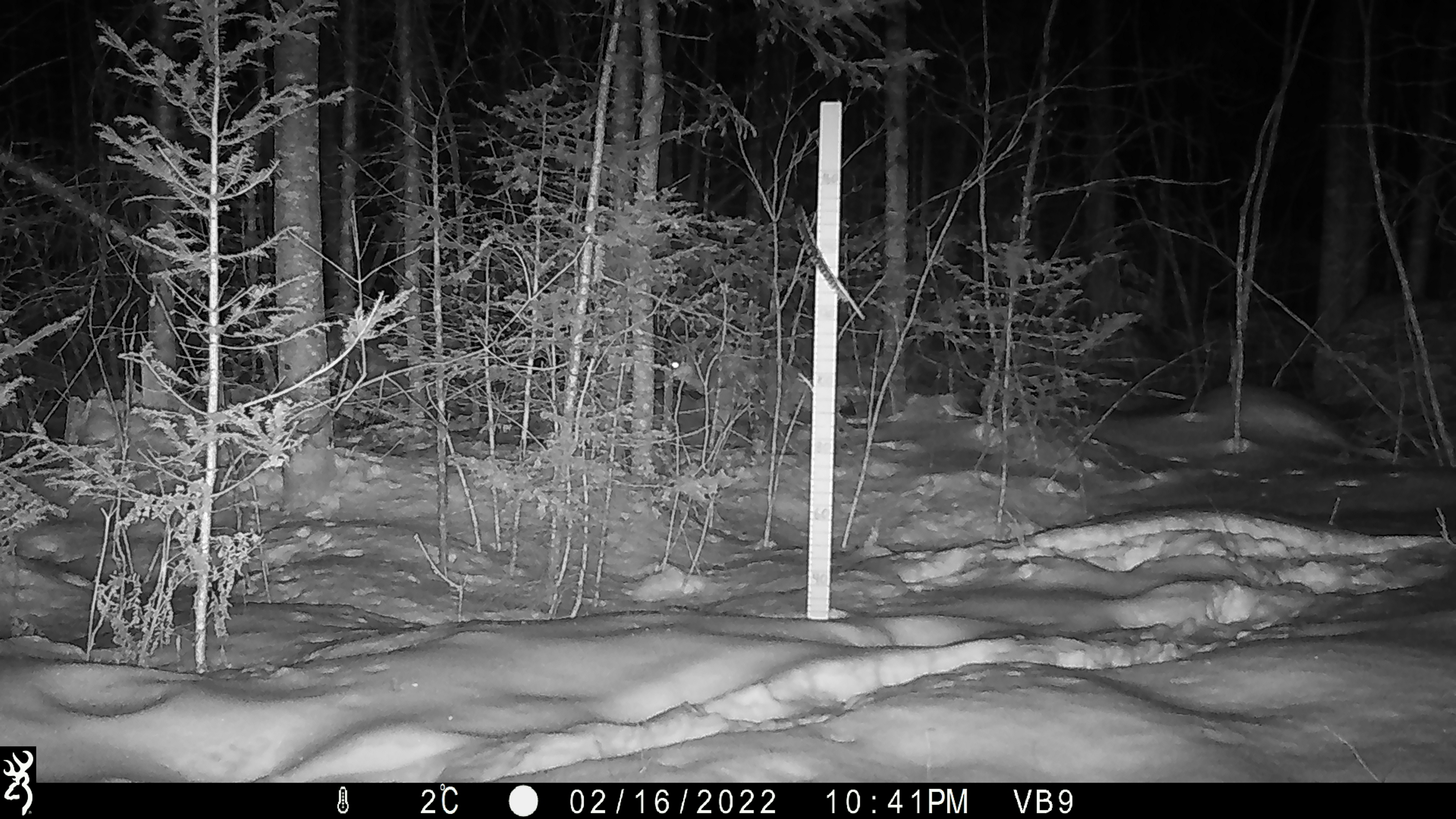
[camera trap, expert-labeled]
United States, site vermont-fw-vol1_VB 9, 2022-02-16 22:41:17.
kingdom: Animalia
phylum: Chordata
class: Mammalia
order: Carnivora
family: Canidae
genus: Canis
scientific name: Canis latrans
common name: coyote